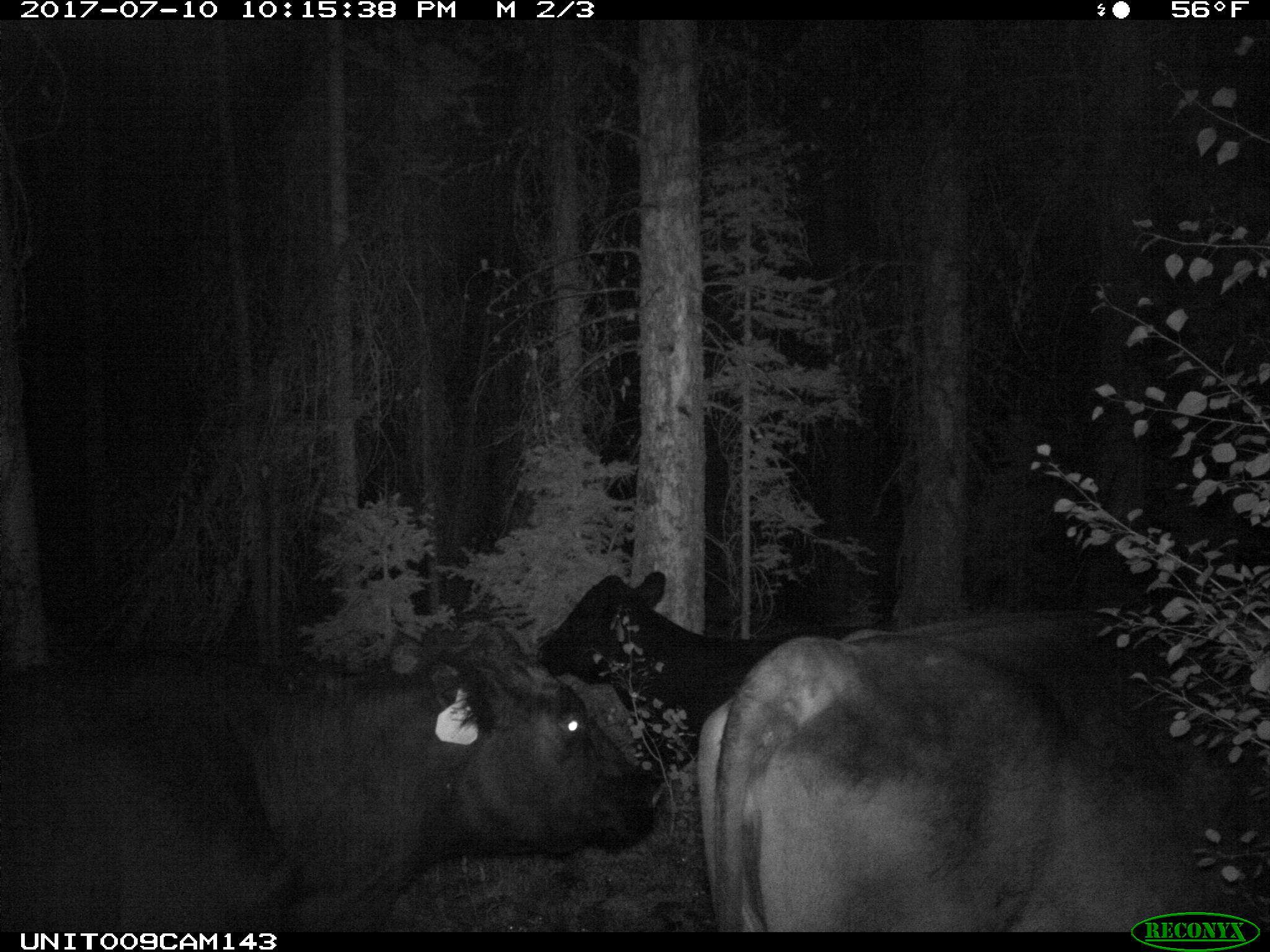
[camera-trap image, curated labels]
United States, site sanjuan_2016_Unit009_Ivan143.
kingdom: Animalia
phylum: Chordata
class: Mammalia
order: Artiodactyla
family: Bovidae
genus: Bos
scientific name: Bos taurus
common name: domestic cow